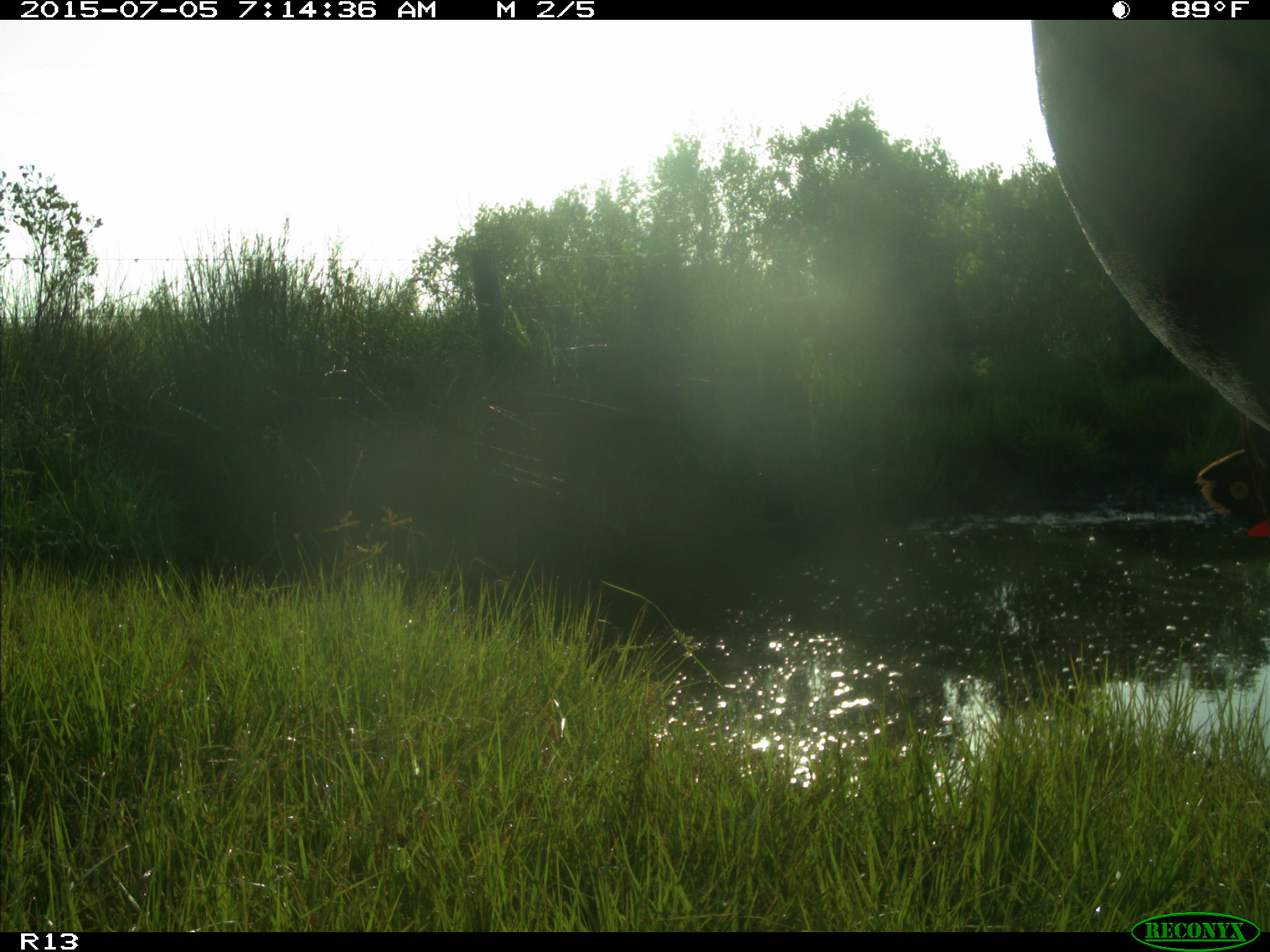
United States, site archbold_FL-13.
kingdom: Animalia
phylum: Chordata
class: Mammalia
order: Artiodactyla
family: Bovidae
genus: Bos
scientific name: Bos taurus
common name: domestic cow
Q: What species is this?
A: Bos taurus (domestic cow).